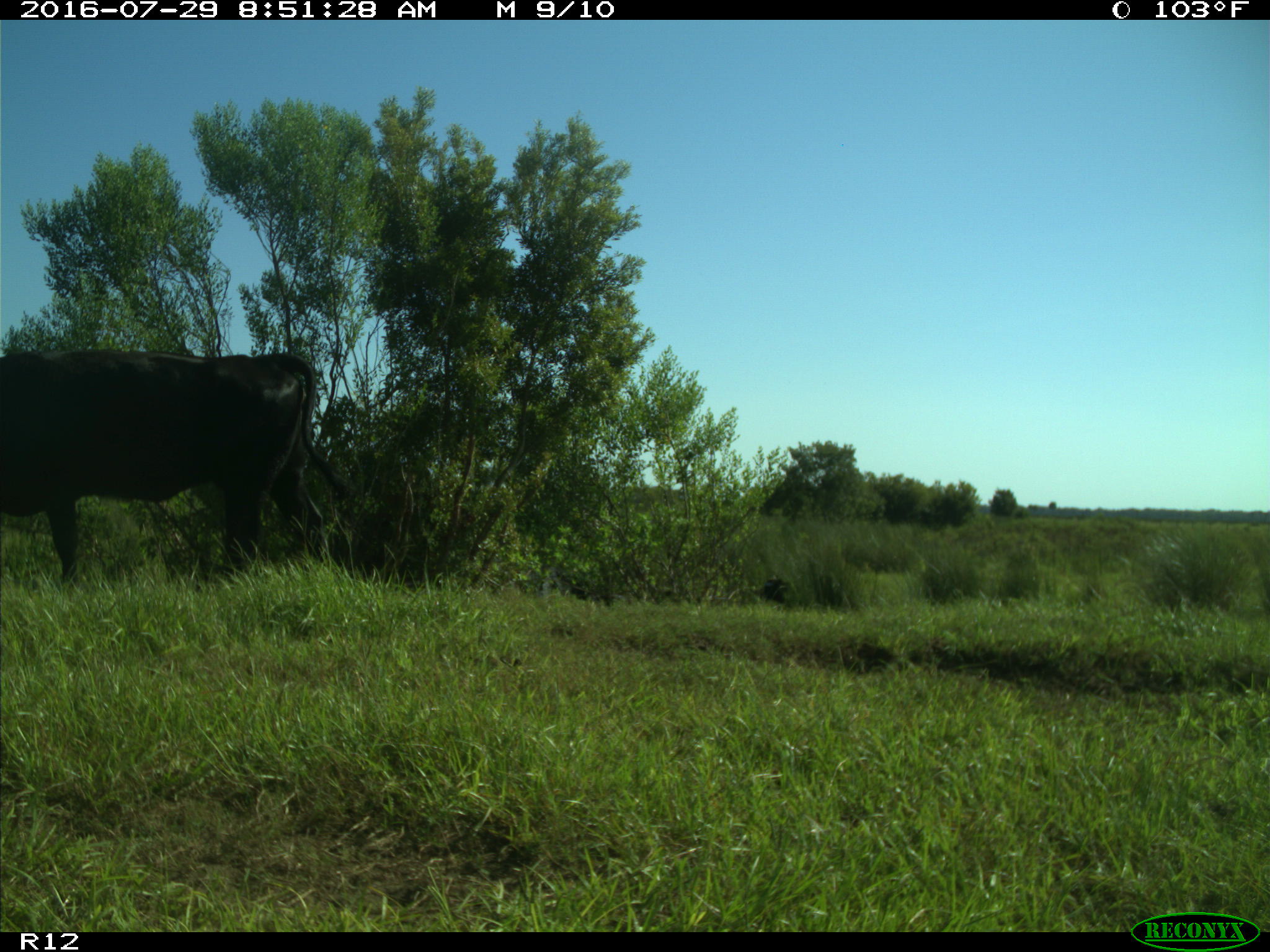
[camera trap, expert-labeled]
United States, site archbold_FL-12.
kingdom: Animalia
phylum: Chordata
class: Mammalia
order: Artiodactyla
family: Bovidae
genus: Bos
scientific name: Bos taurus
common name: domestic cow